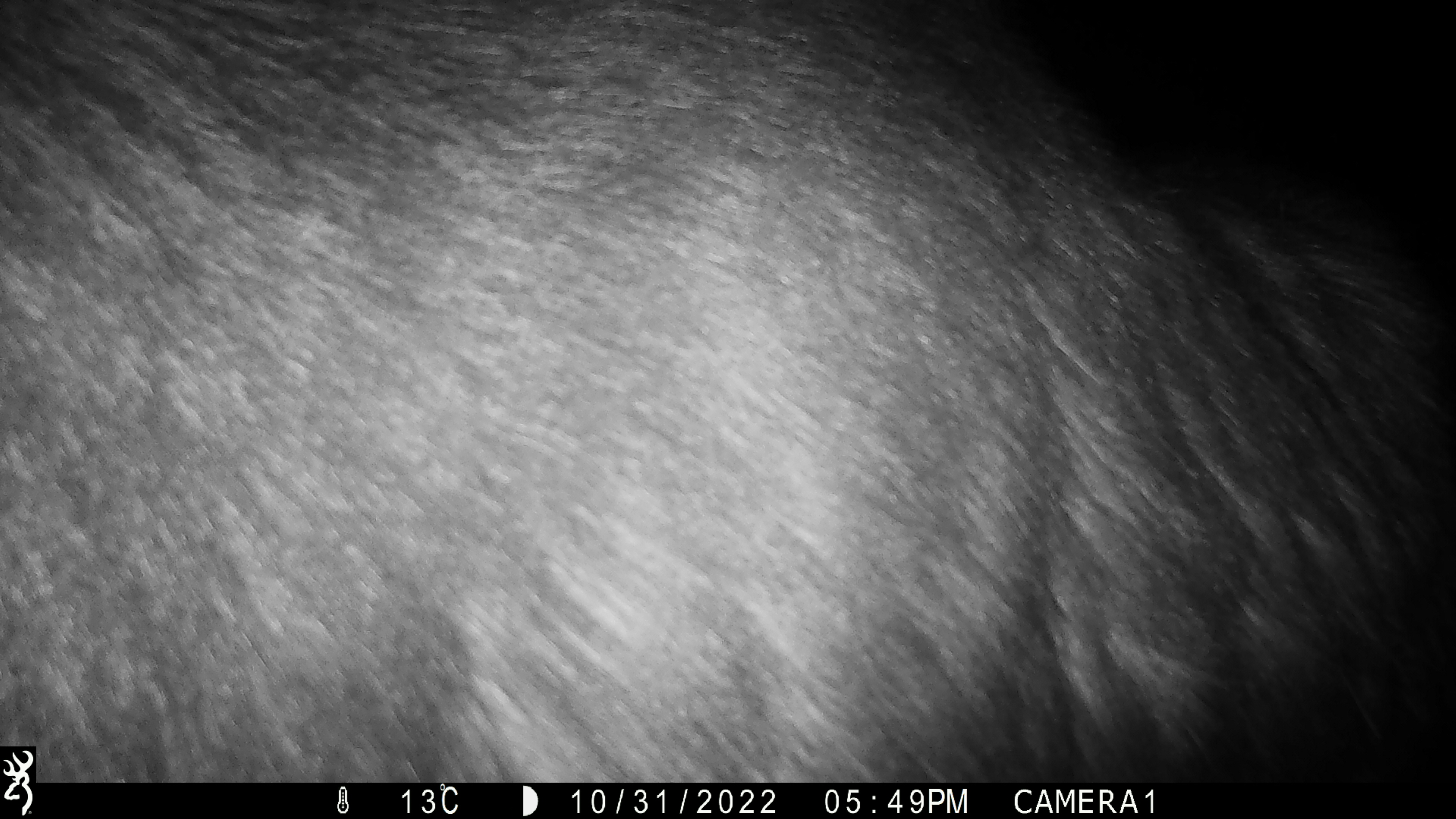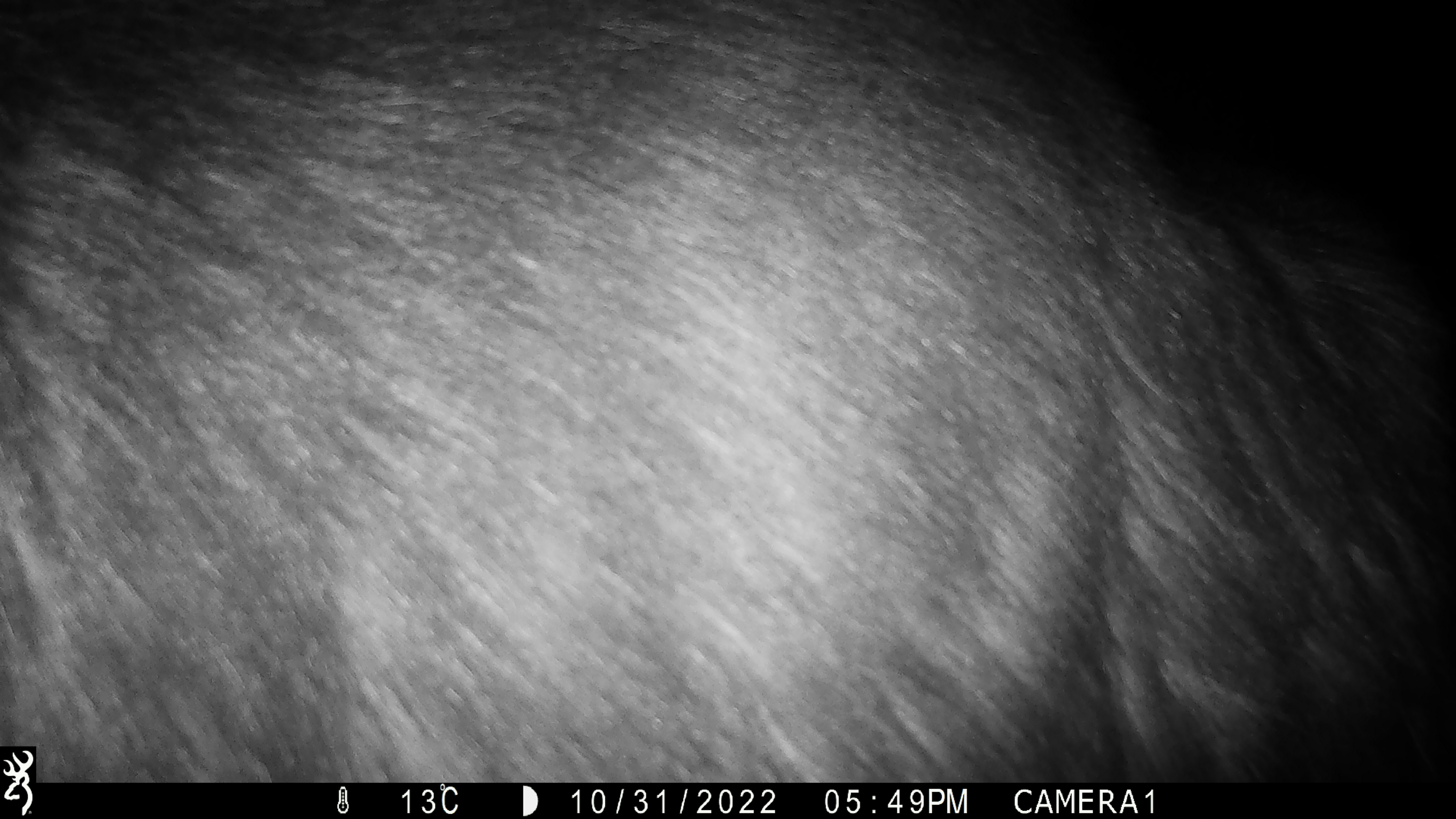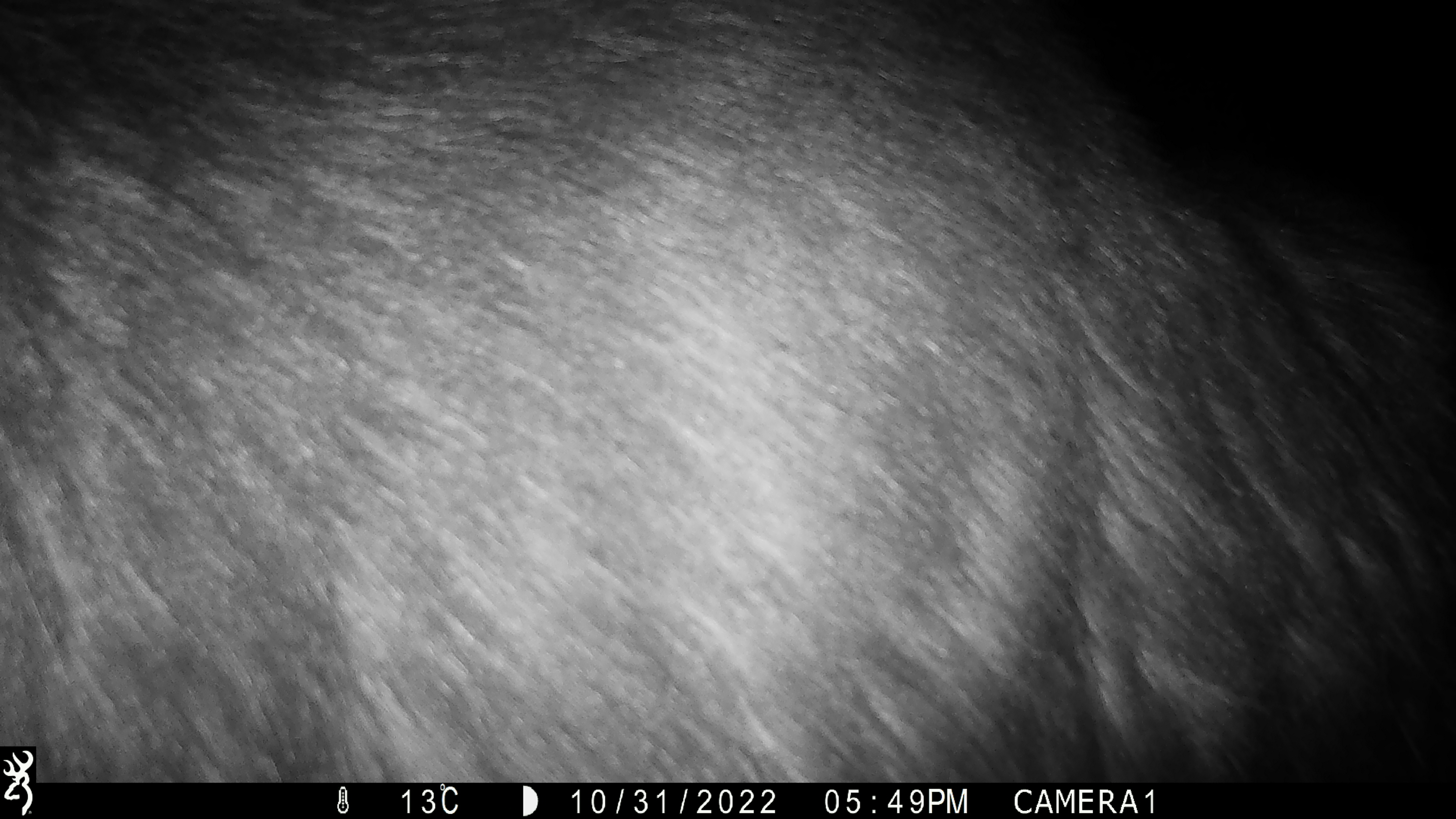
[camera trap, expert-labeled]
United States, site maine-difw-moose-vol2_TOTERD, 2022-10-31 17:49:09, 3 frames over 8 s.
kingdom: Animalia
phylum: Chordata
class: Mammalia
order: Artiodactyla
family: Cervidae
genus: Alces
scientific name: Alces alces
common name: moose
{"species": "moose (Alces alces)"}